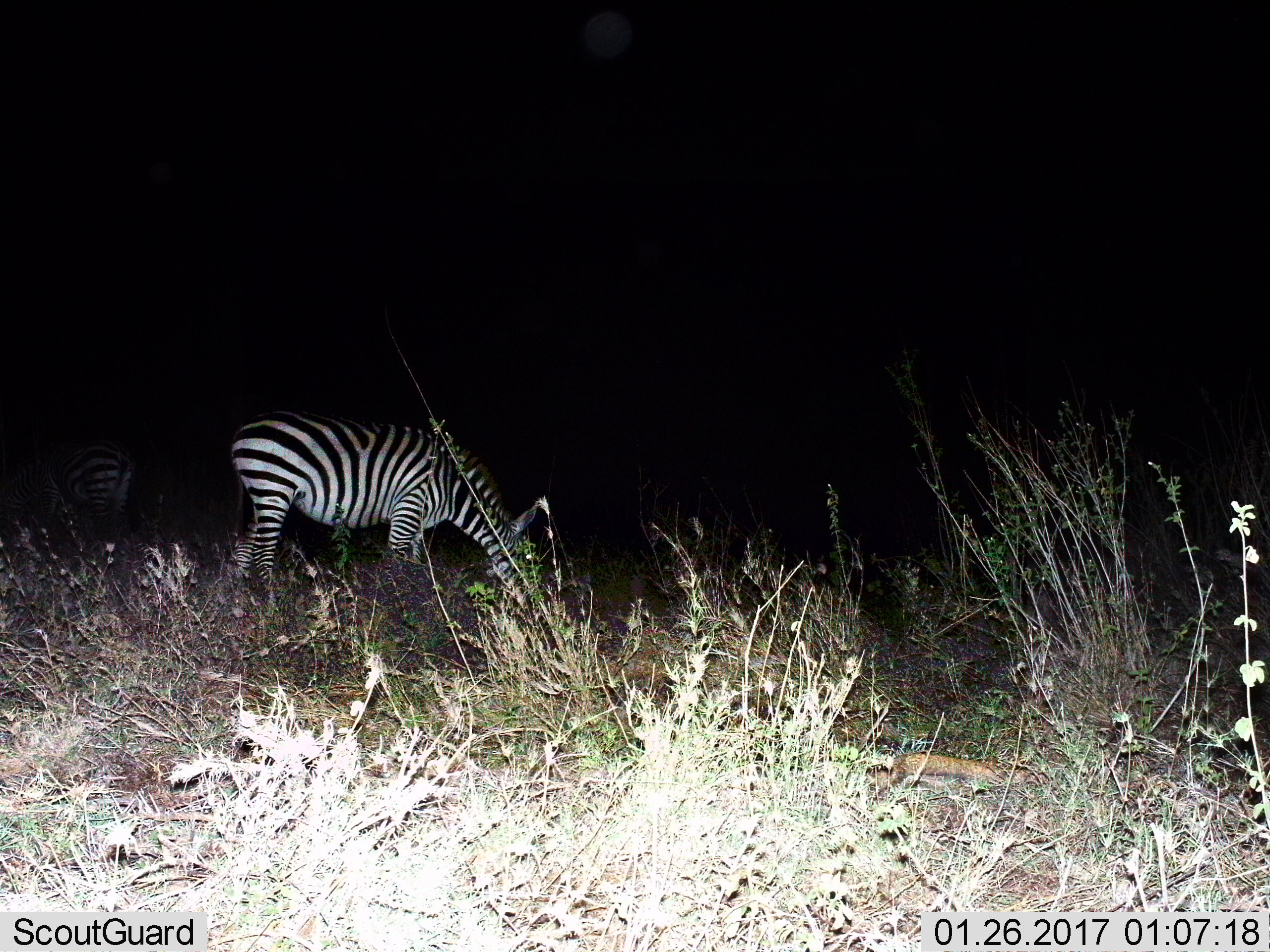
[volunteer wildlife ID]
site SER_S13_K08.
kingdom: Animalia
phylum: Chordata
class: Mammalia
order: Perissodactyla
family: Equidae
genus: Equus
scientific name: Equus quagga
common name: plains zebra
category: zebraplains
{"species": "zebraplains (plains zebra) (Equus quagga)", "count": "2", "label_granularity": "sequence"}